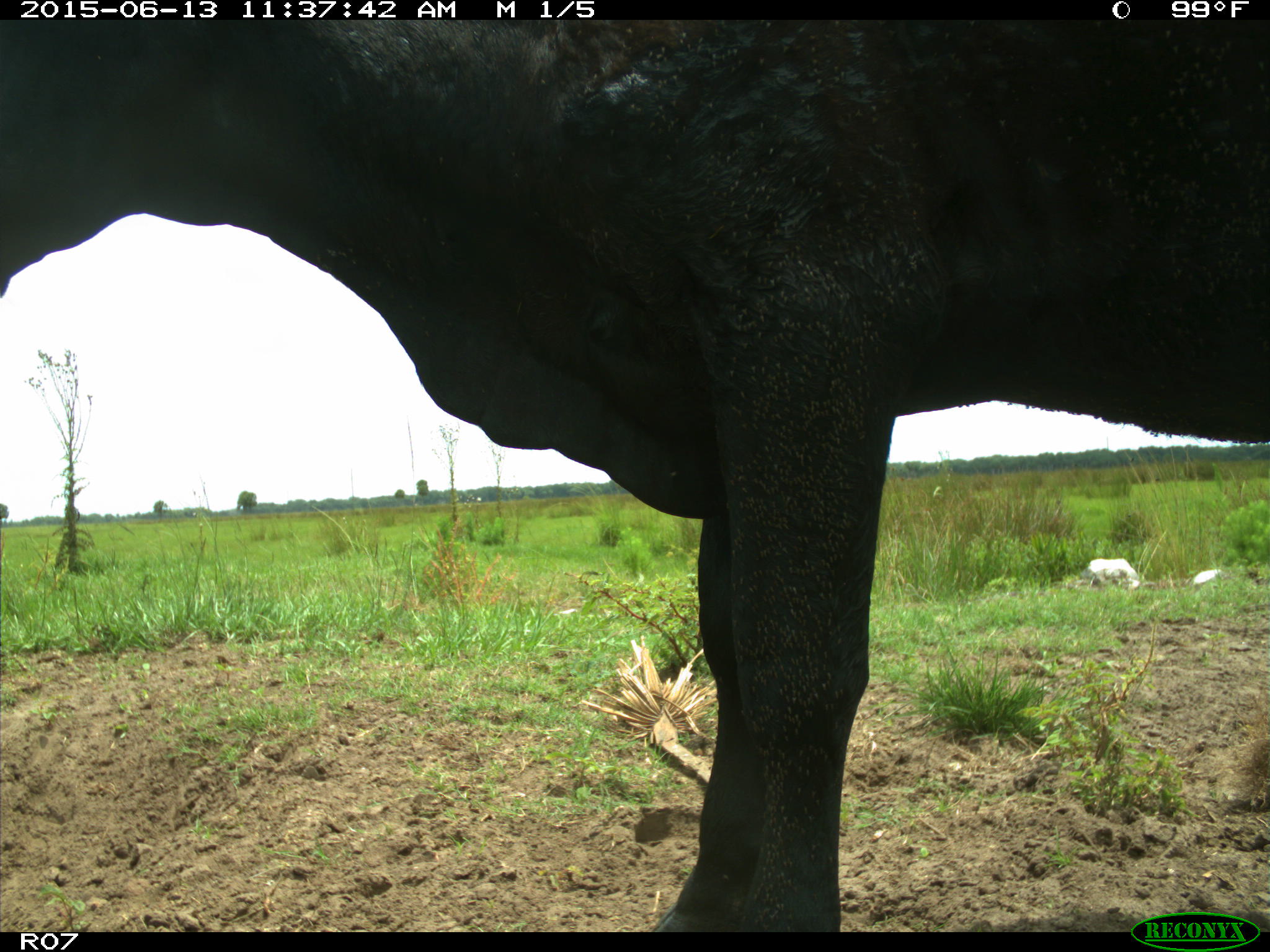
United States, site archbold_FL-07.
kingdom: Animalia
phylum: Chordata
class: Mammalia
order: Artiodactyla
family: Bovidae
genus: Bos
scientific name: Bos taurus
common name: domestic cow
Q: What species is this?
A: Bos taurus (domestic cow).